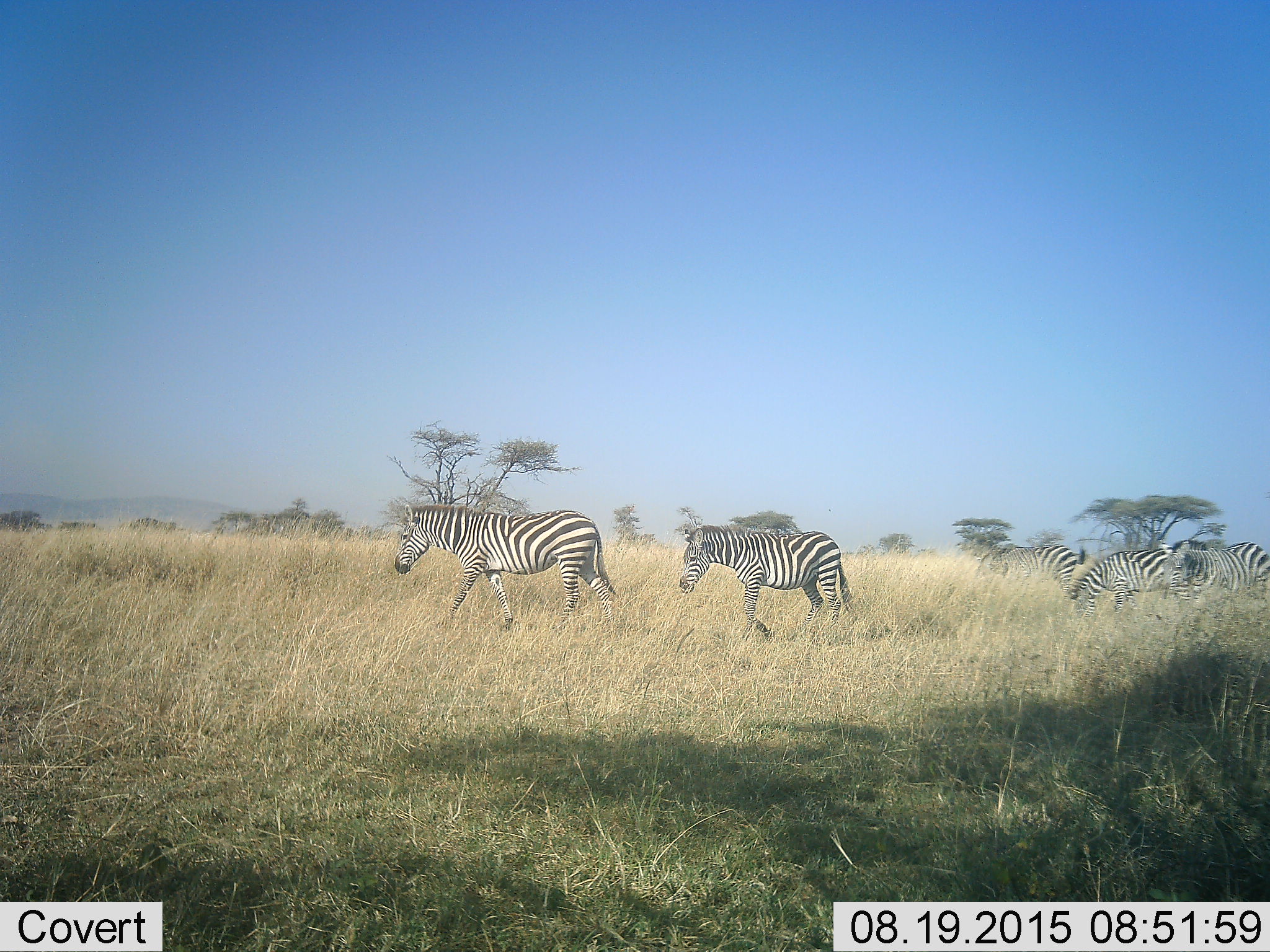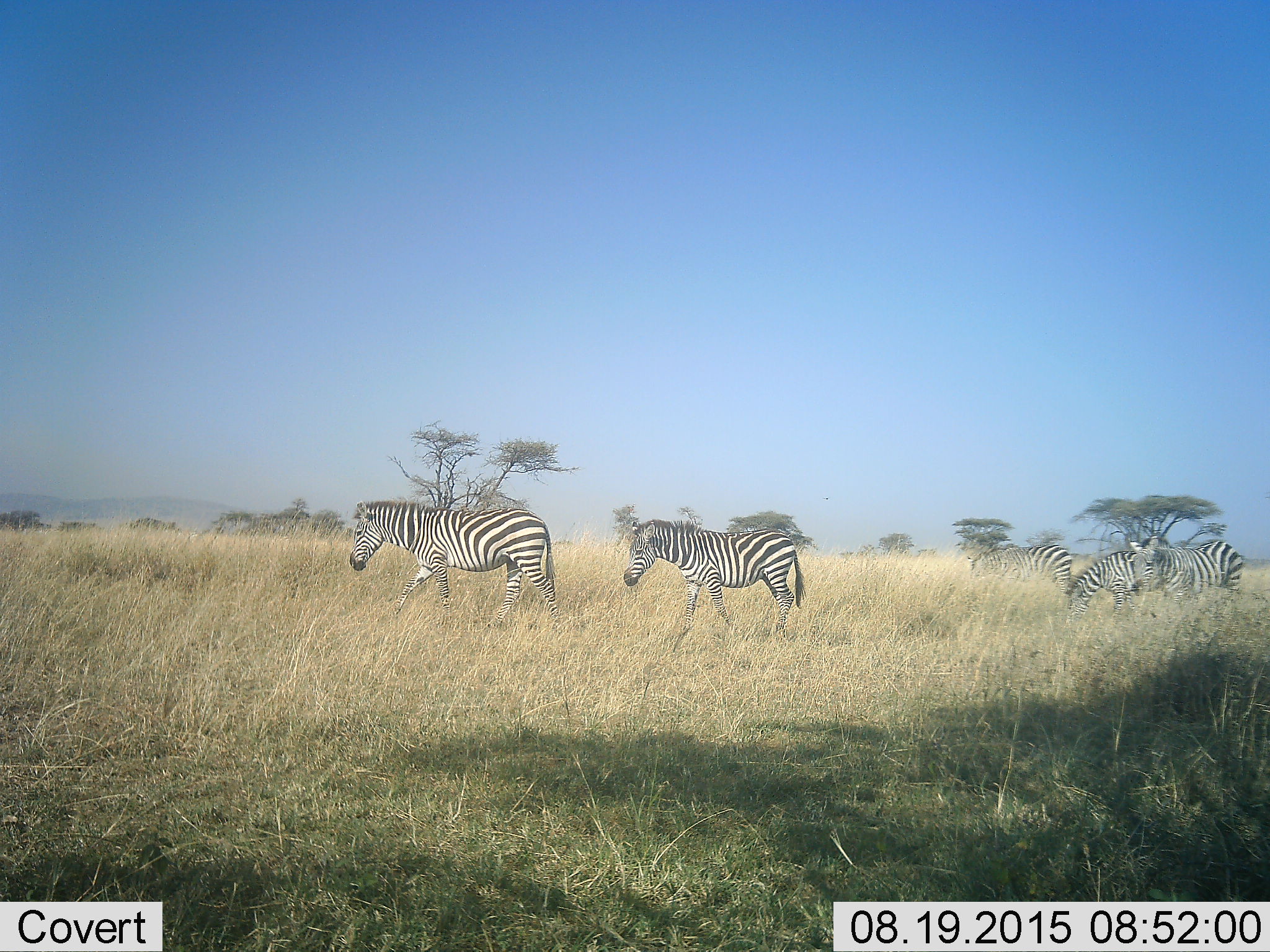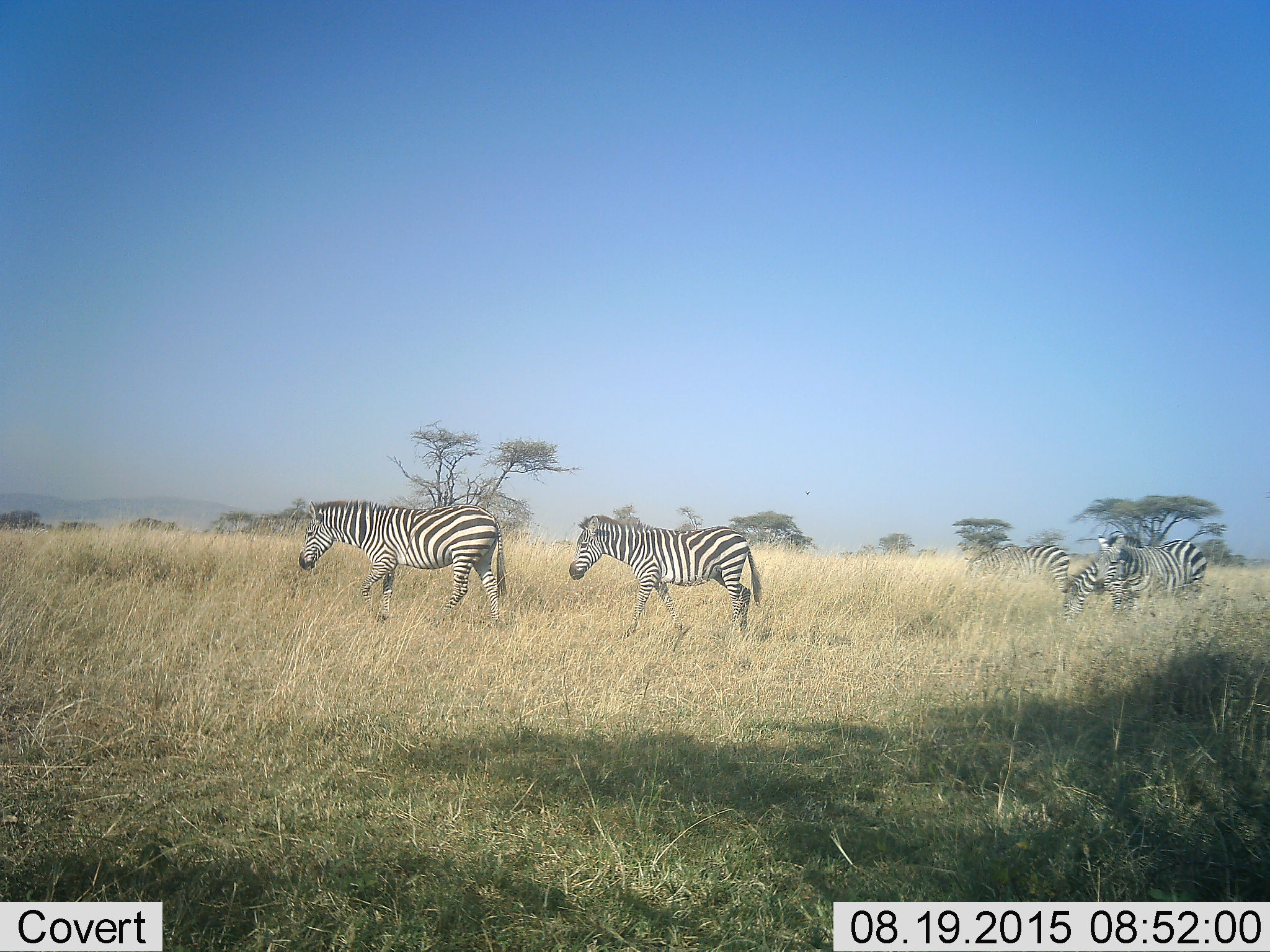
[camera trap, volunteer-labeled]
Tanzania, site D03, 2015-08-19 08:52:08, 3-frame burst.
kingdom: Animalia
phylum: Chordata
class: Mammalia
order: Perissodactyla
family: Equidae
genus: Equus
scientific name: Equus quagga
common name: plains zebra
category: zebra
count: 5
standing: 16%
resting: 0%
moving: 89%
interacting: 5%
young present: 32%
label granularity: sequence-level